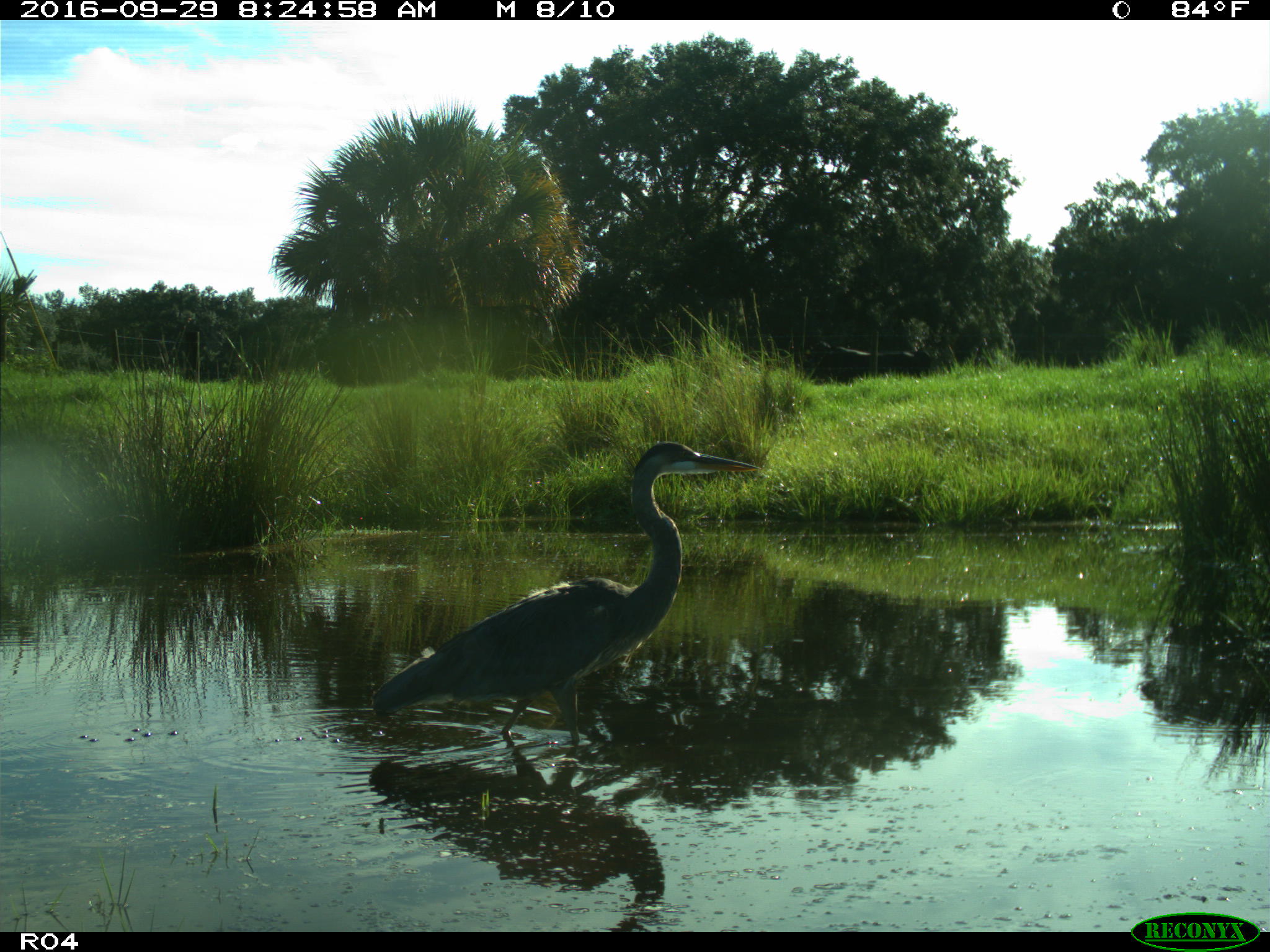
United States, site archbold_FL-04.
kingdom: Animalia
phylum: Chordata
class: Aves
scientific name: Aves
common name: birds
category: unidentified bird